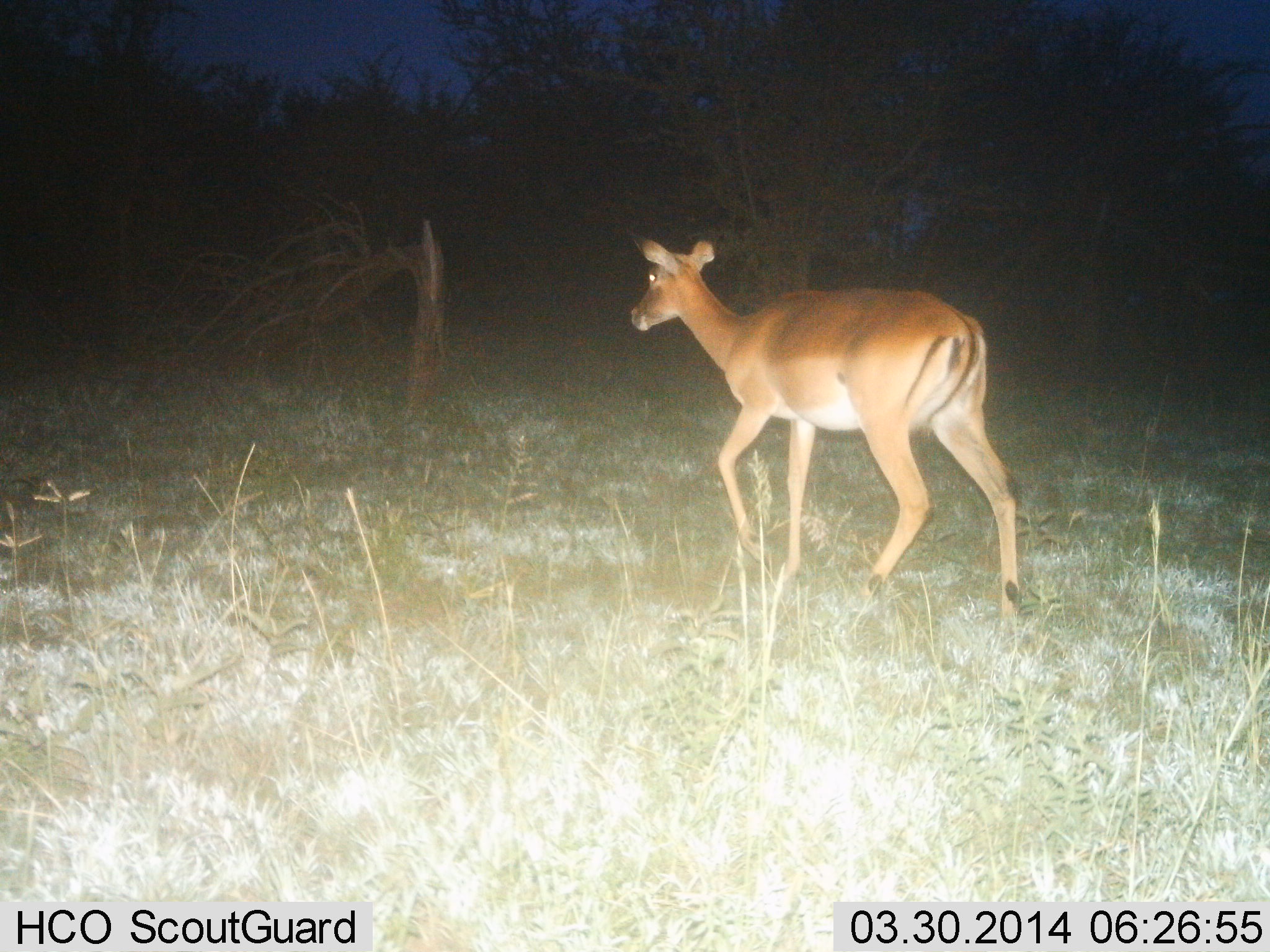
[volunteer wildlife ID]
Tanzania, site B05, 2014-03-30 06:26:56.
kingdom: Animalia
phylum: Chordata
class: Mammalia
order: Artiodactyla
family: Bovidae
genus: Aepyceros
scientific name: Aepyceros melampus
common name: impala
Impala (Aepyceros melampus), count 1. Behavior (volunteer vote fractions): standing 0%, resting 0%, moving 100%, interacting 0%. Young present (vote fraction): 0%. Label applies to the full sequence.